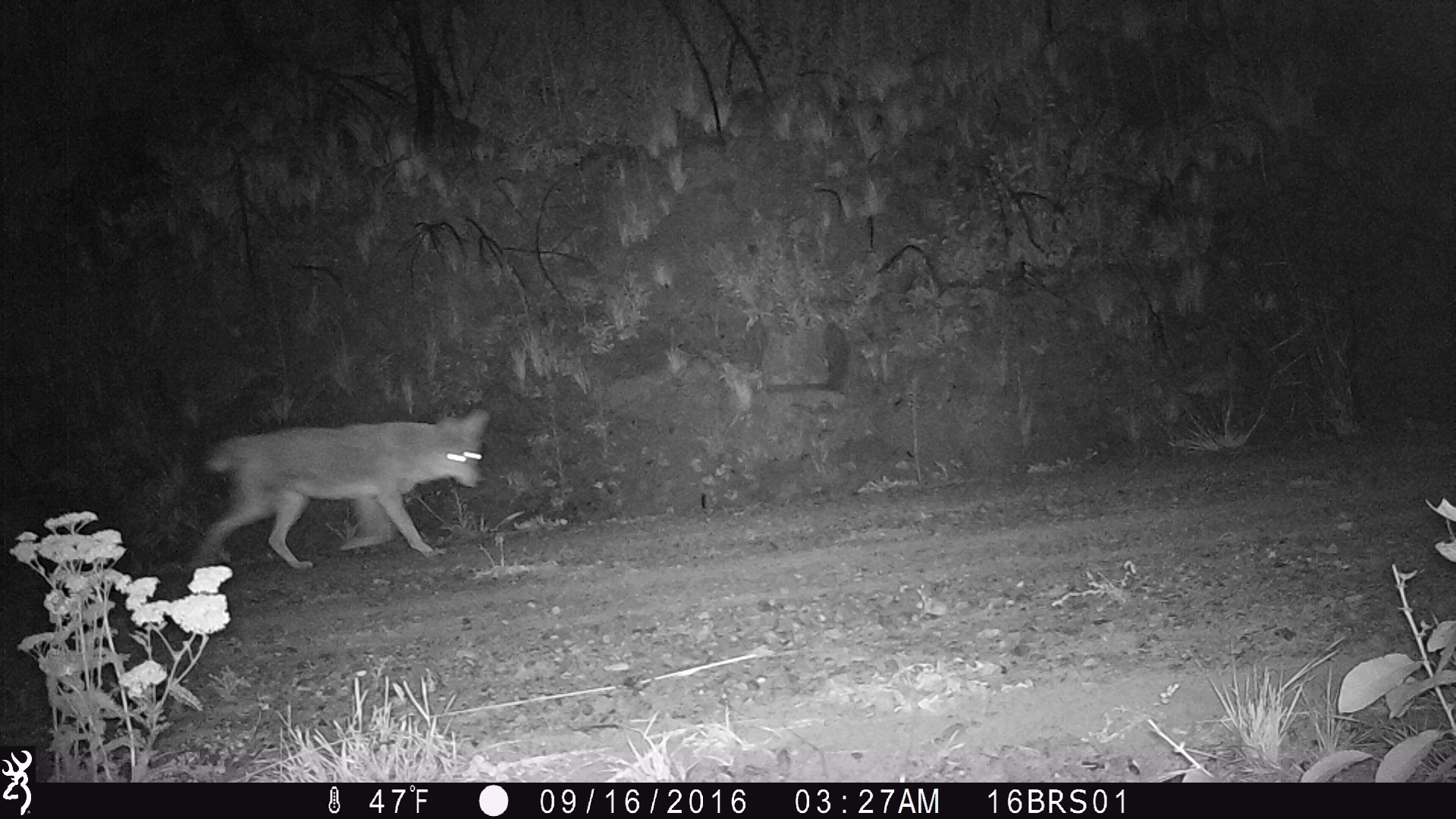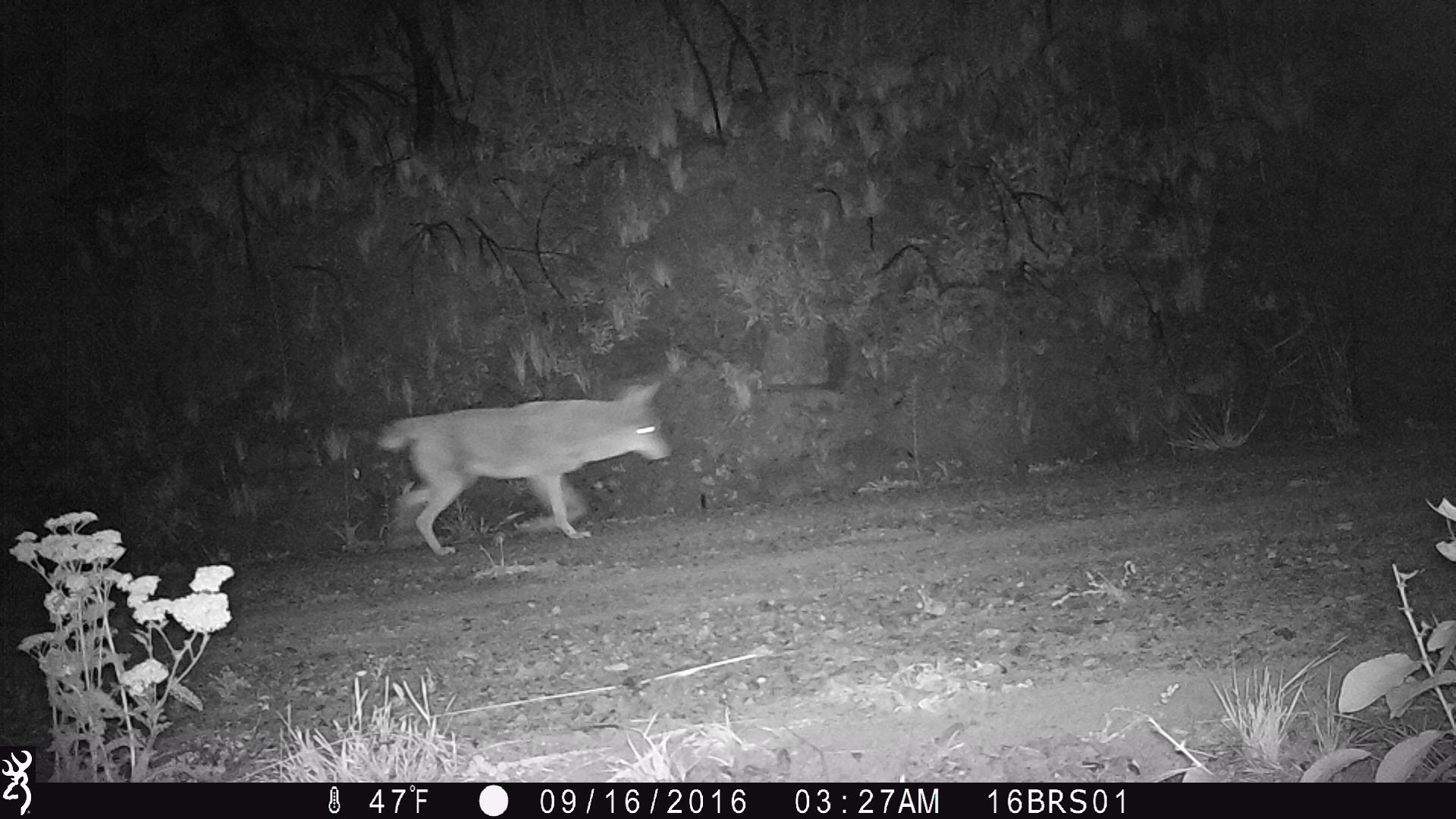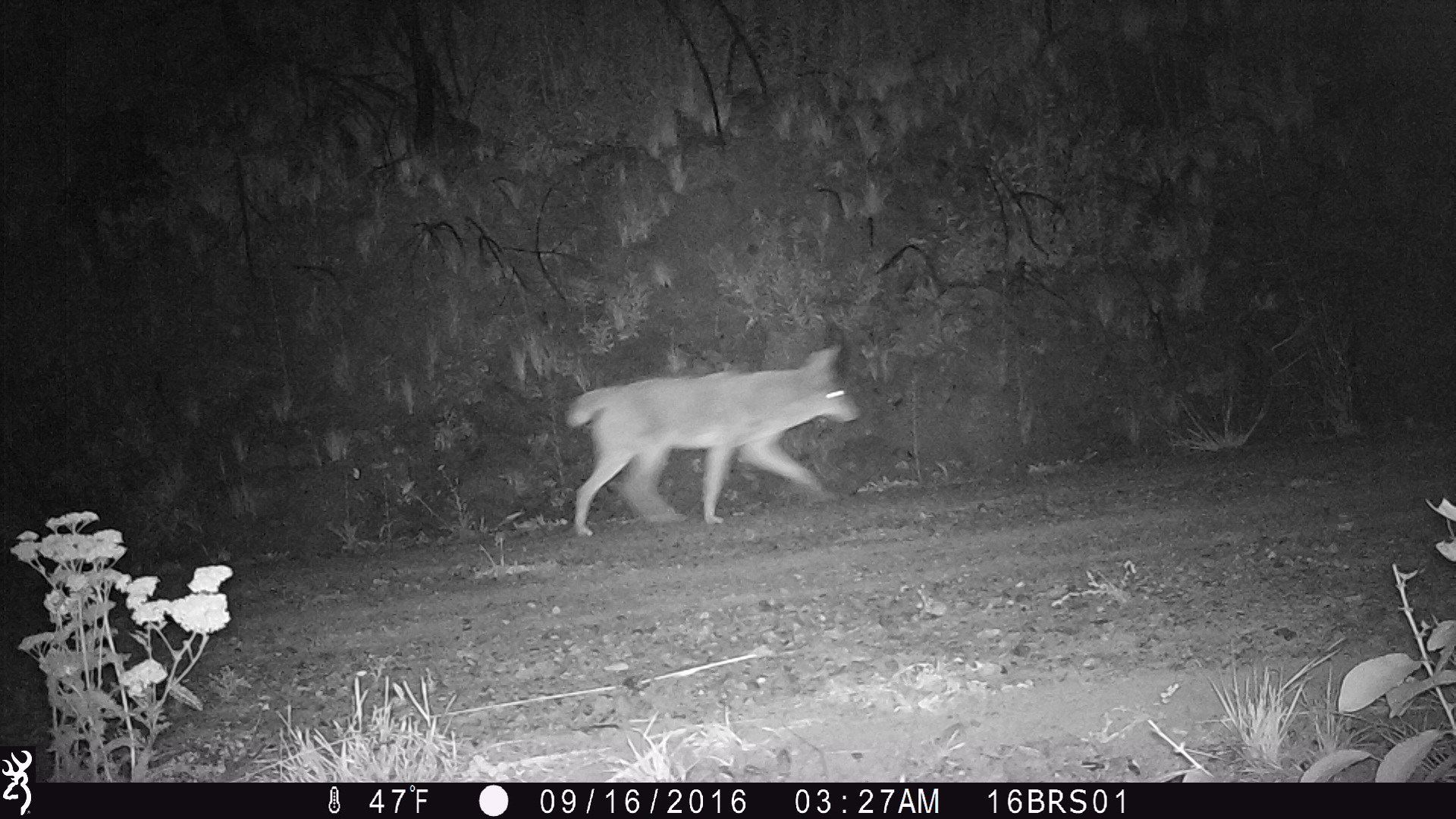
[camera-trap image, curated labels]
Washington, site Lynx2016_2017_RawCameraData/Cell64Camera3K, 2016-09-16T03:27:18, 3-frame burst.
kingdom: Animalia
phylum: Chordata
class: Mammalia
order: Carnivora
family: Canidae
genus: Canis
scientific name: Canis latrans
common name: coyote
Canis latrans (coyote). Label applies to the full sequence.